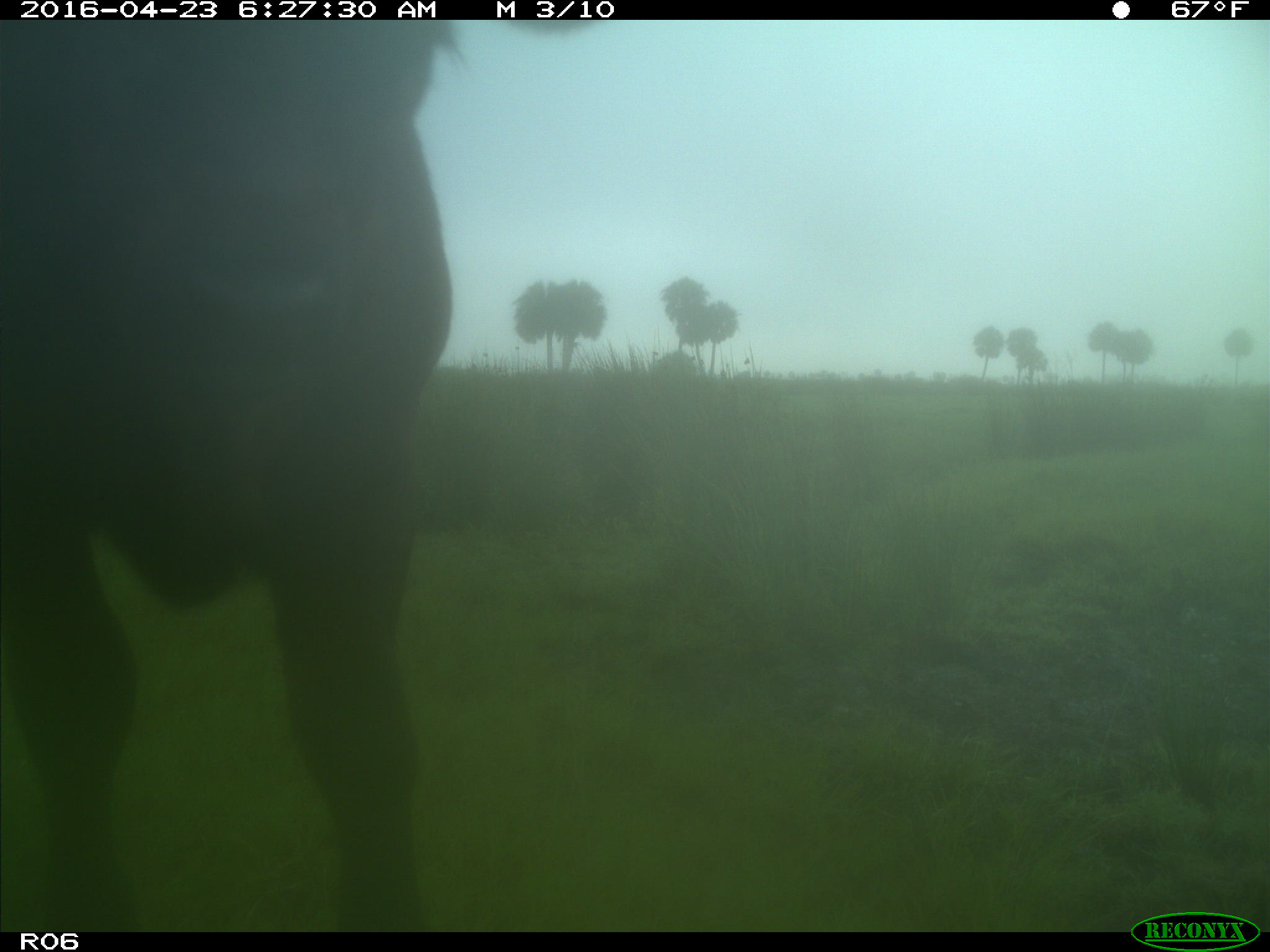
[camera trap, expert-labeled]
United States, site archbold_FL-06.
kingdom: Animalia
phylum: Chordata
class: Mammalia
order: Artiodactyla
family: Bovidae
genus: Bos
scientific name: Bos taurus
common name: domestic cow